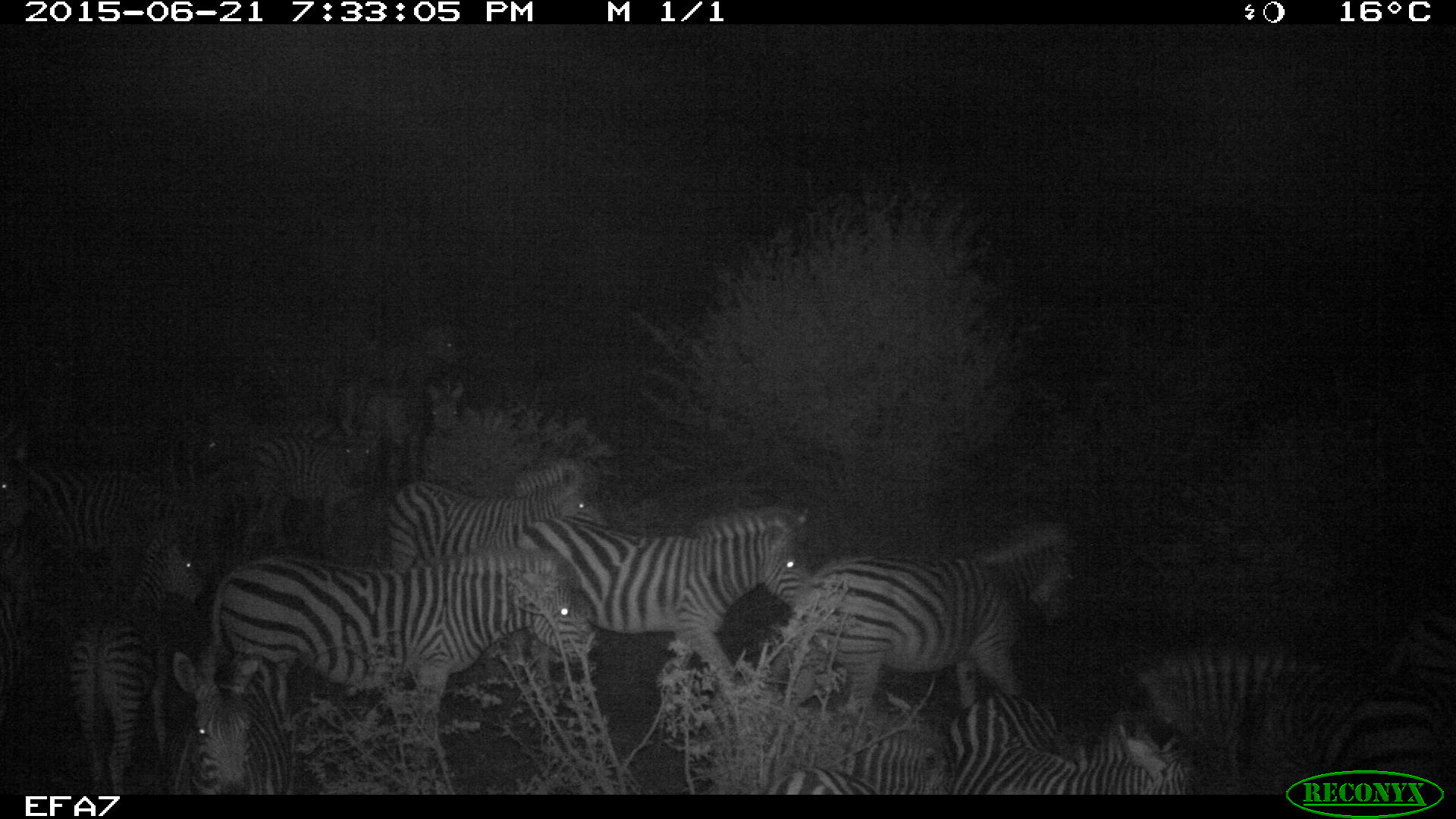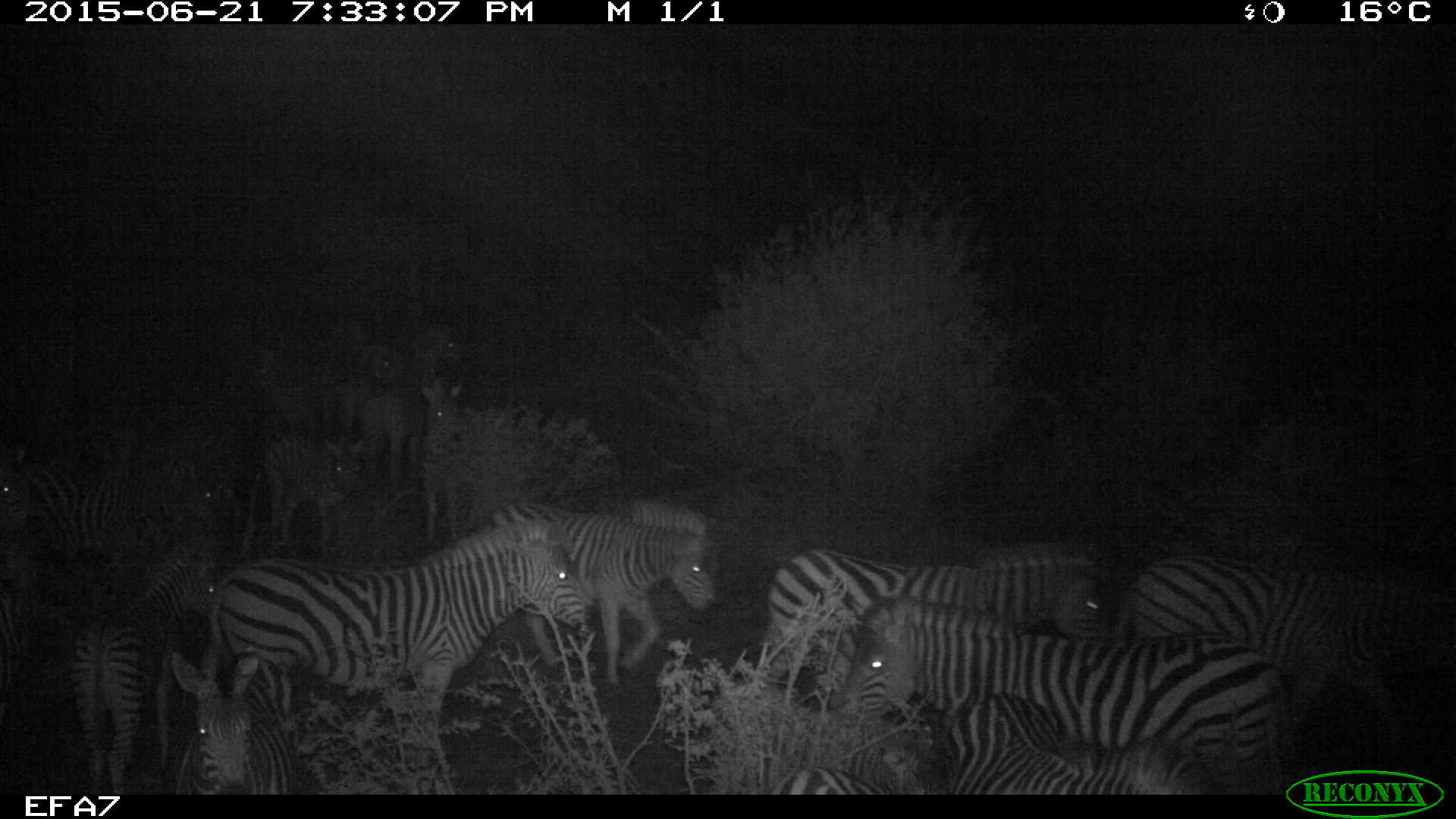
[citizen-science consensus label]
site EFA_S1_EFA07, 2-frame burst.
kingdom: Animalia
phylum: Chordata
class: Mammalia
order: Perissodactyla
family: Equidae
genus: Equus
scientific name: Equus quagga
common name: plains zebra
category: zebraplains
Zebraplains (plains zebra) (Equus quagga), count 11-50. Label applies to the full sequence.